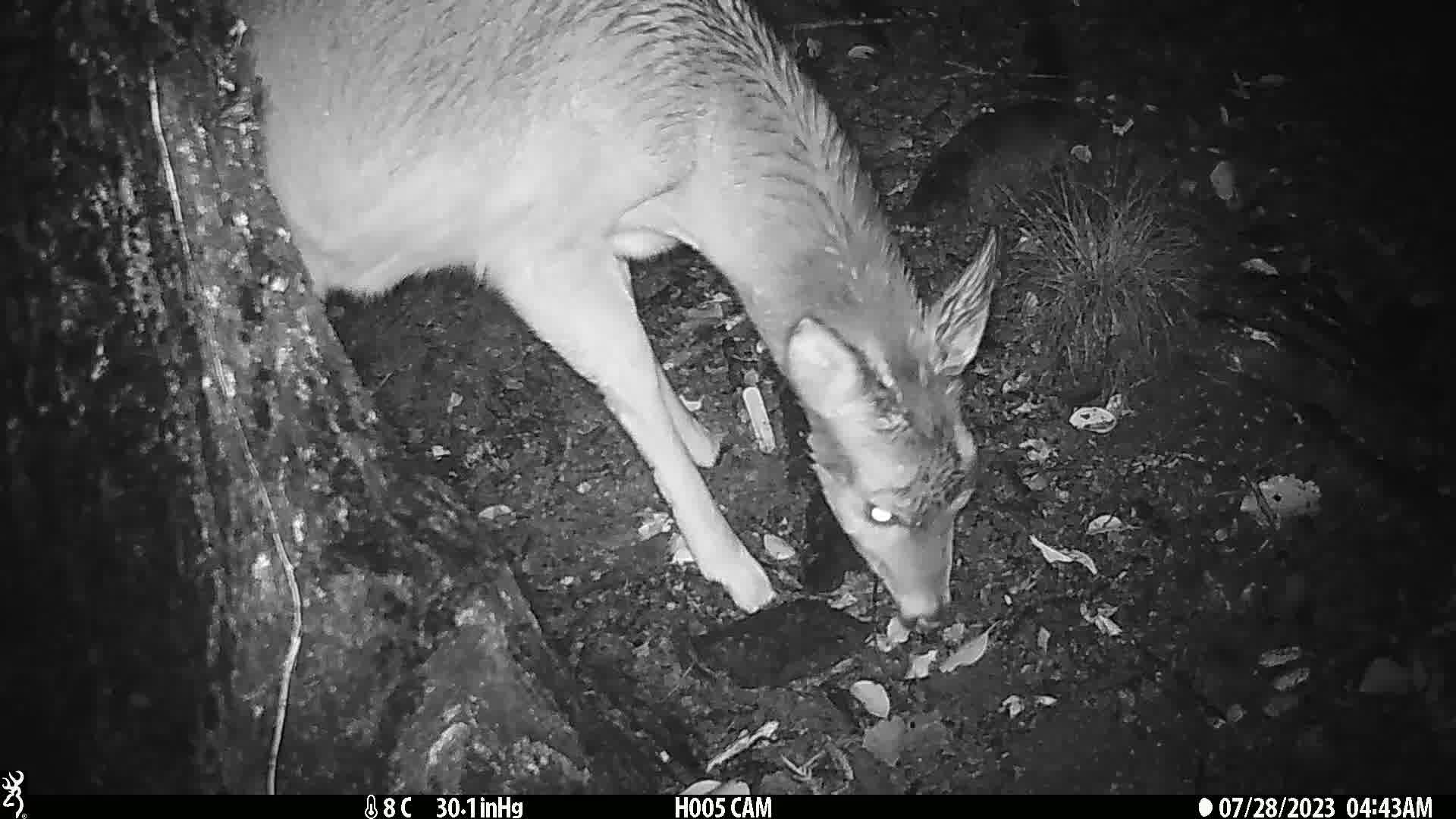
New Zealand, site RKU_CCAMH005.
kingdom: Animalia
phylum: Chordata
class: Mammalia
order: Artiodactyla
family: Cervidae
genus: Odocoileus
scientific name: Odocoileus virginianus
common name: white-tailed deer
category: white tailed deer